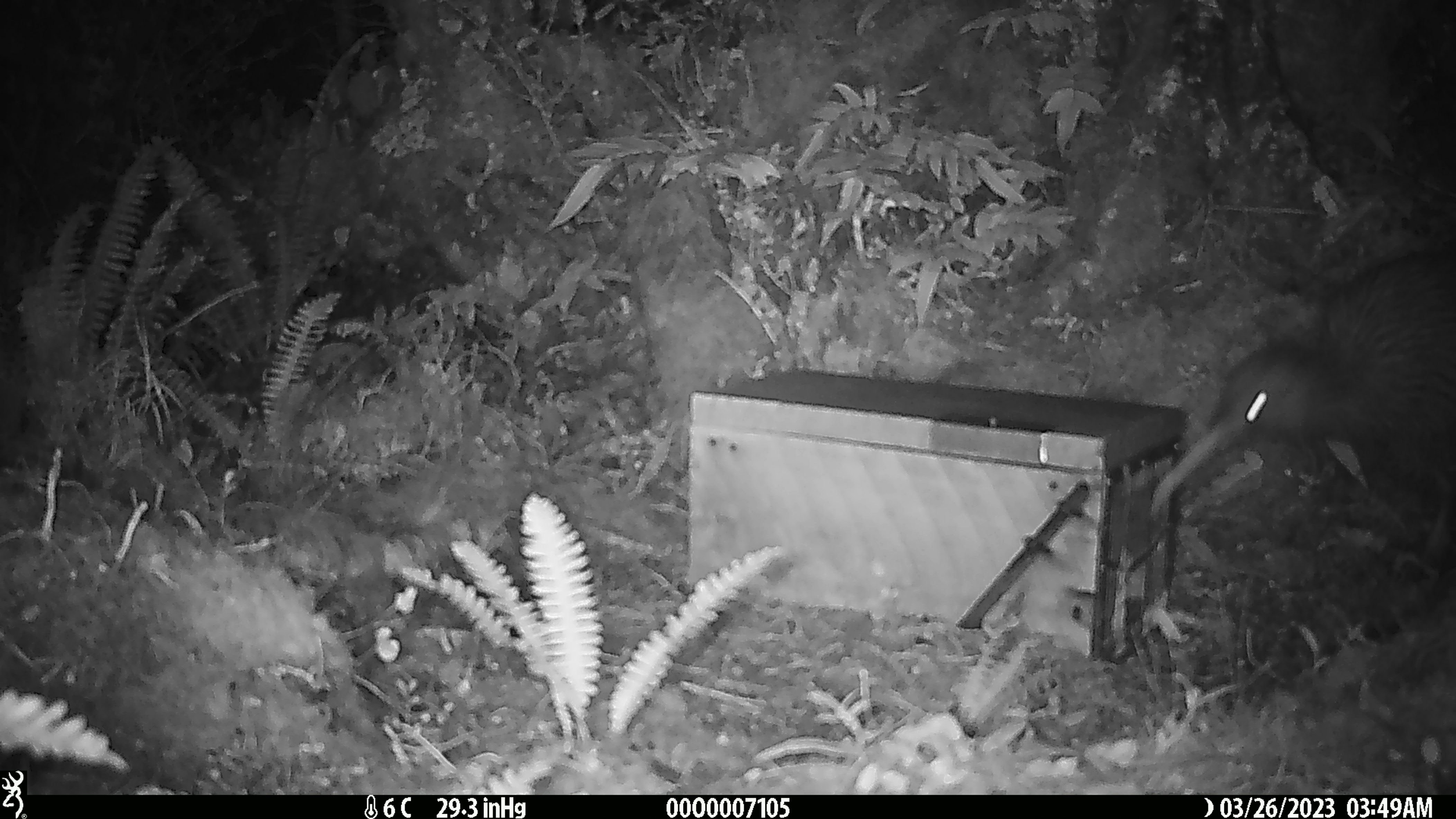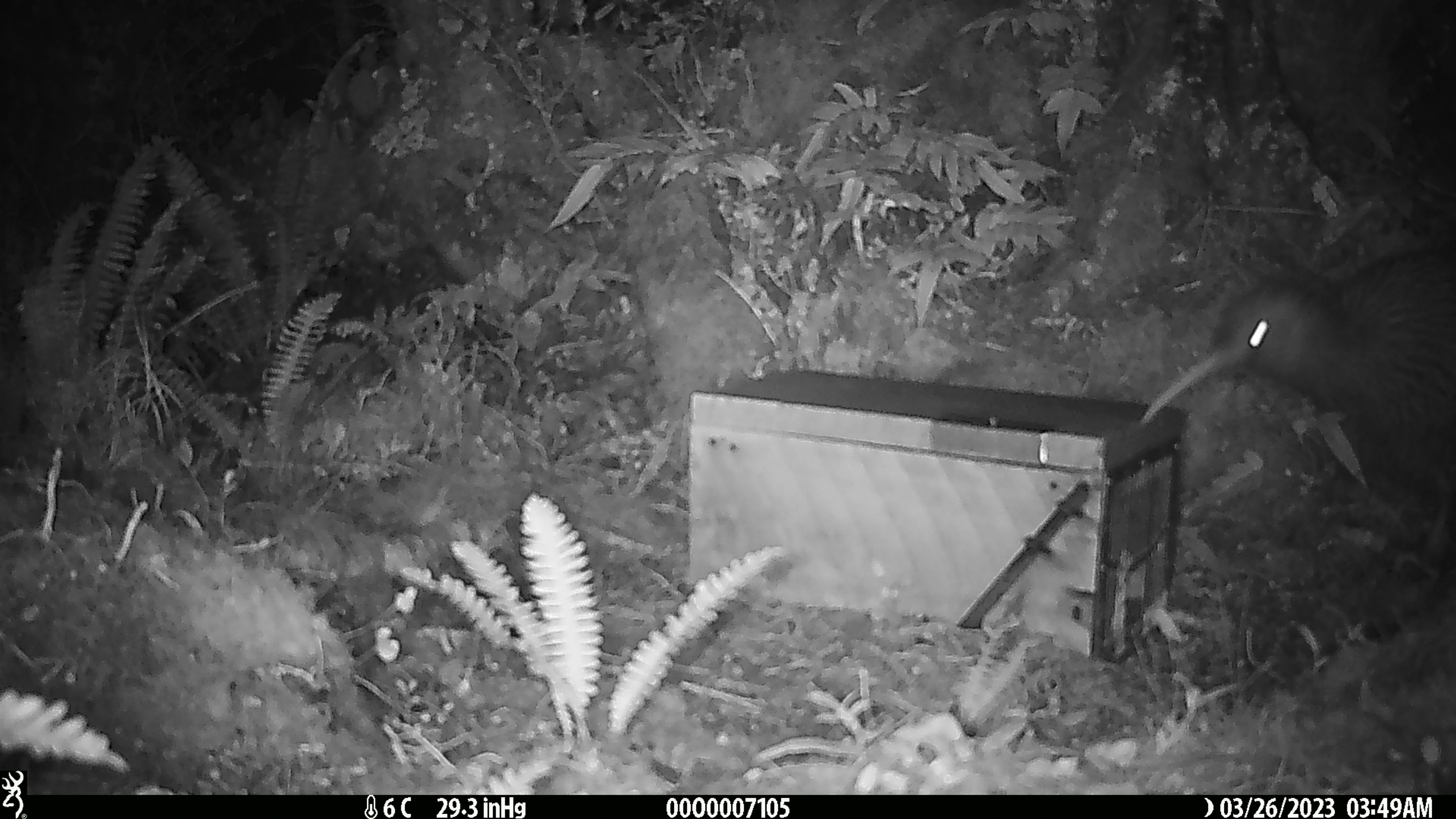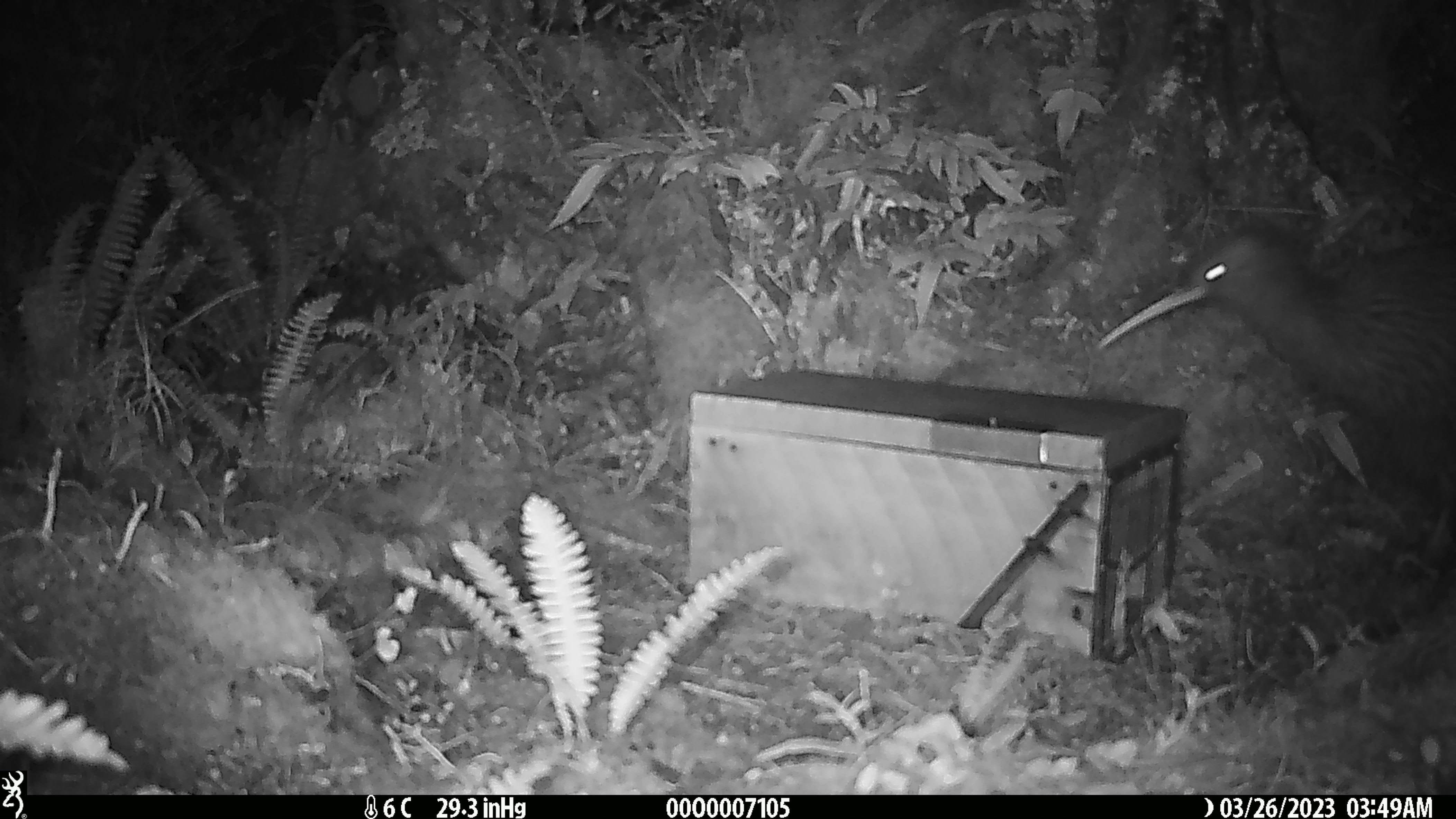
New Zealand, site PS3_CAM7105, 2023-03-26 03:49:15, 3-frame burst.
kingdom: Animalia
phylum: Chordata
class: Aves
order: Apterygiformes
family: Apterygidae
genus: Apteryx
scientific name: Apteryx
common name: kiwi